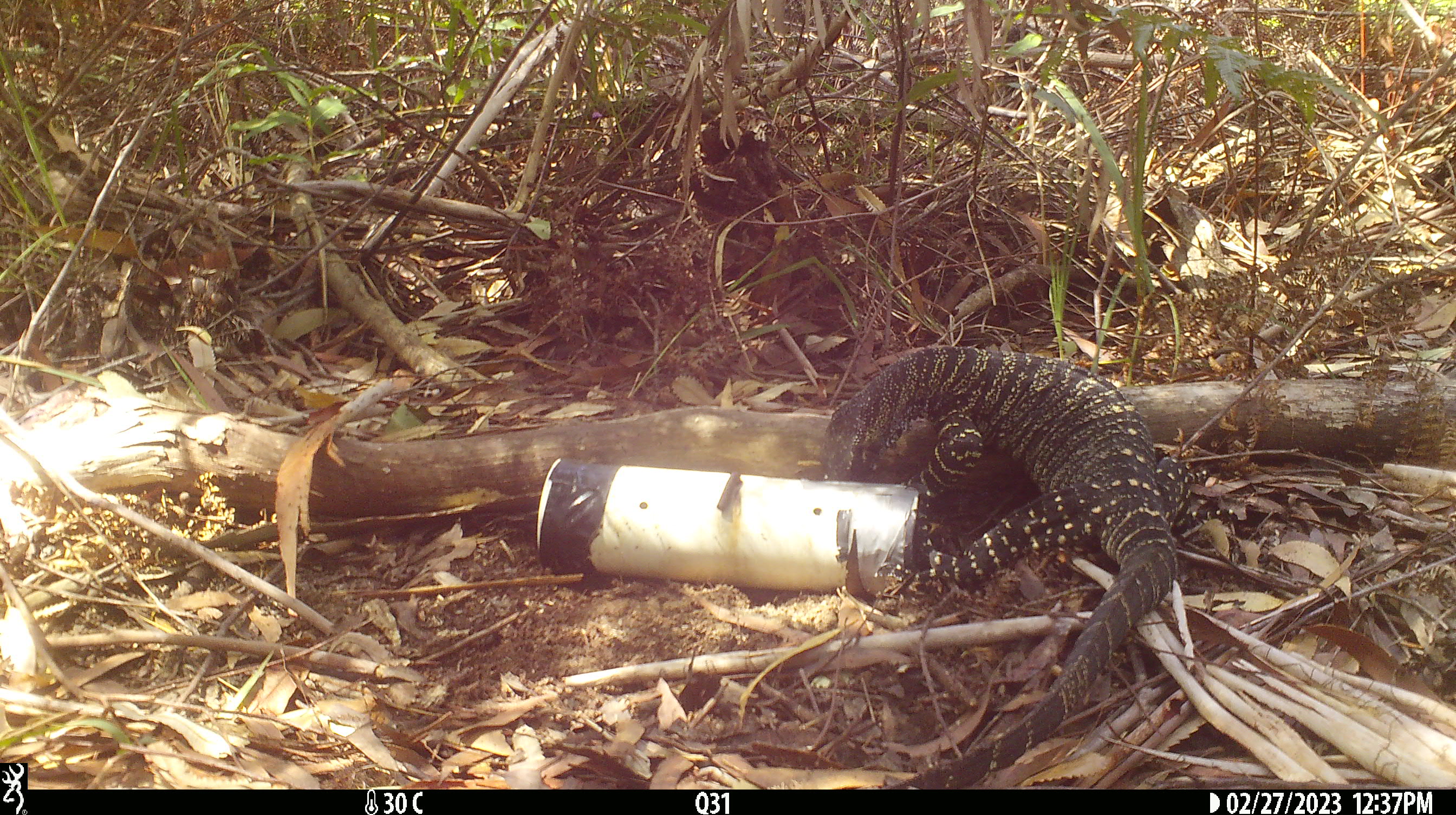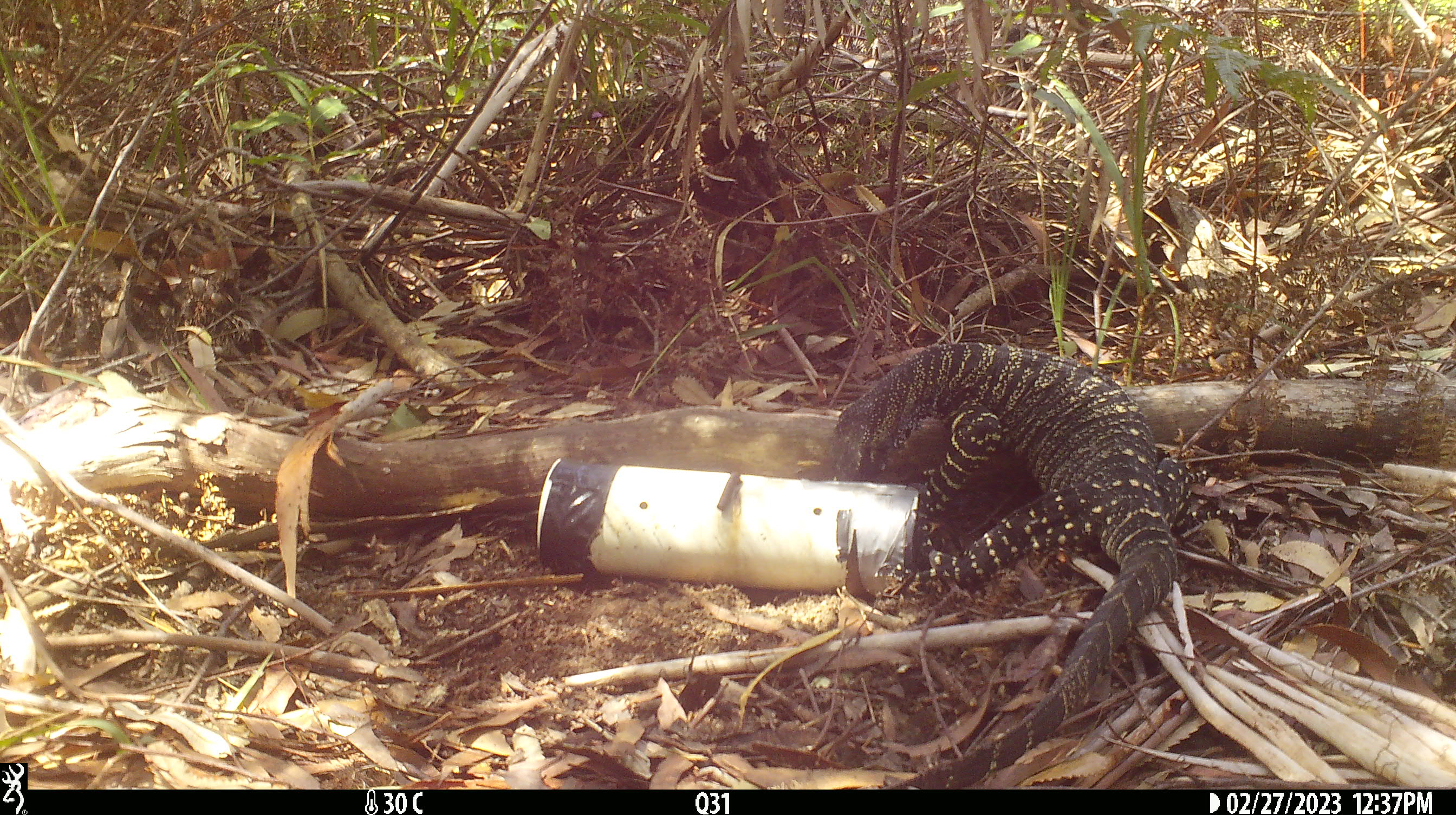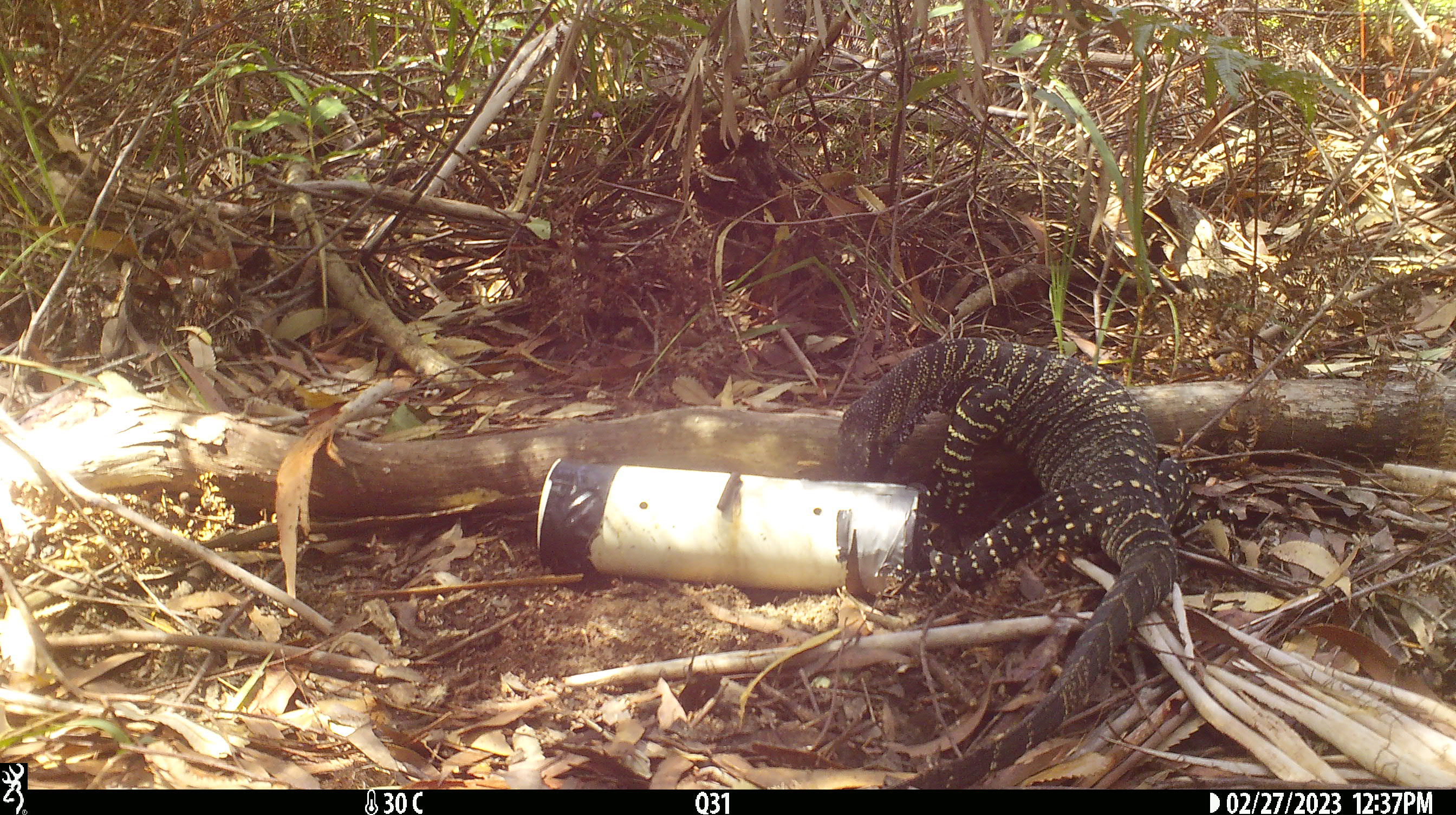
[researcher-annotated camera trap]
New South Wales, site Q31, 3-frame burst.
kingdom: Animalia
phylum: Chordata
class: Reptilia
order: Squamata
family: Varanidae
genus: Varanus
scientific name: Varanus varius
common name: lace monitor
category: goanna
Goanna (lace monitor) (Varanus varius).